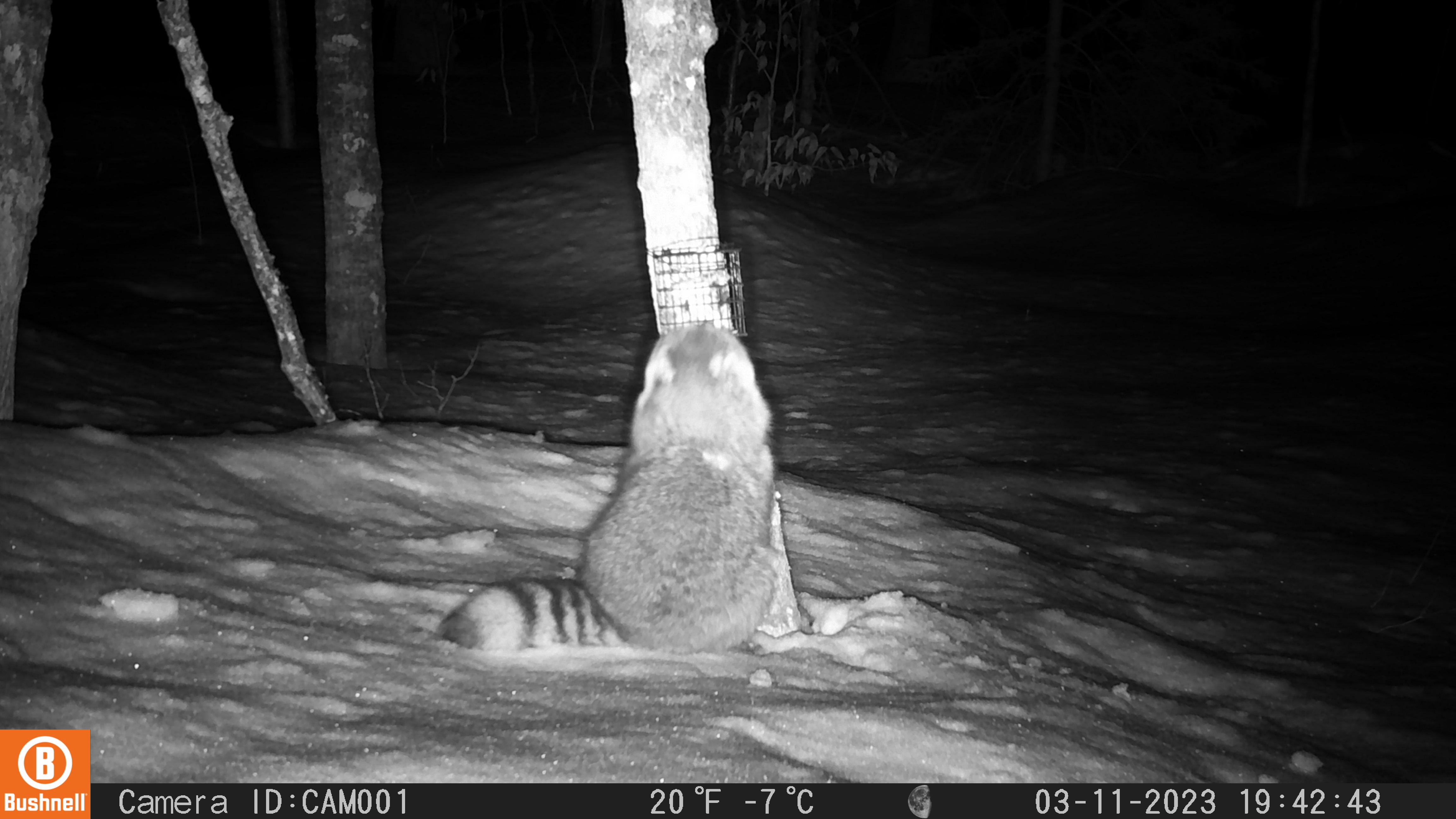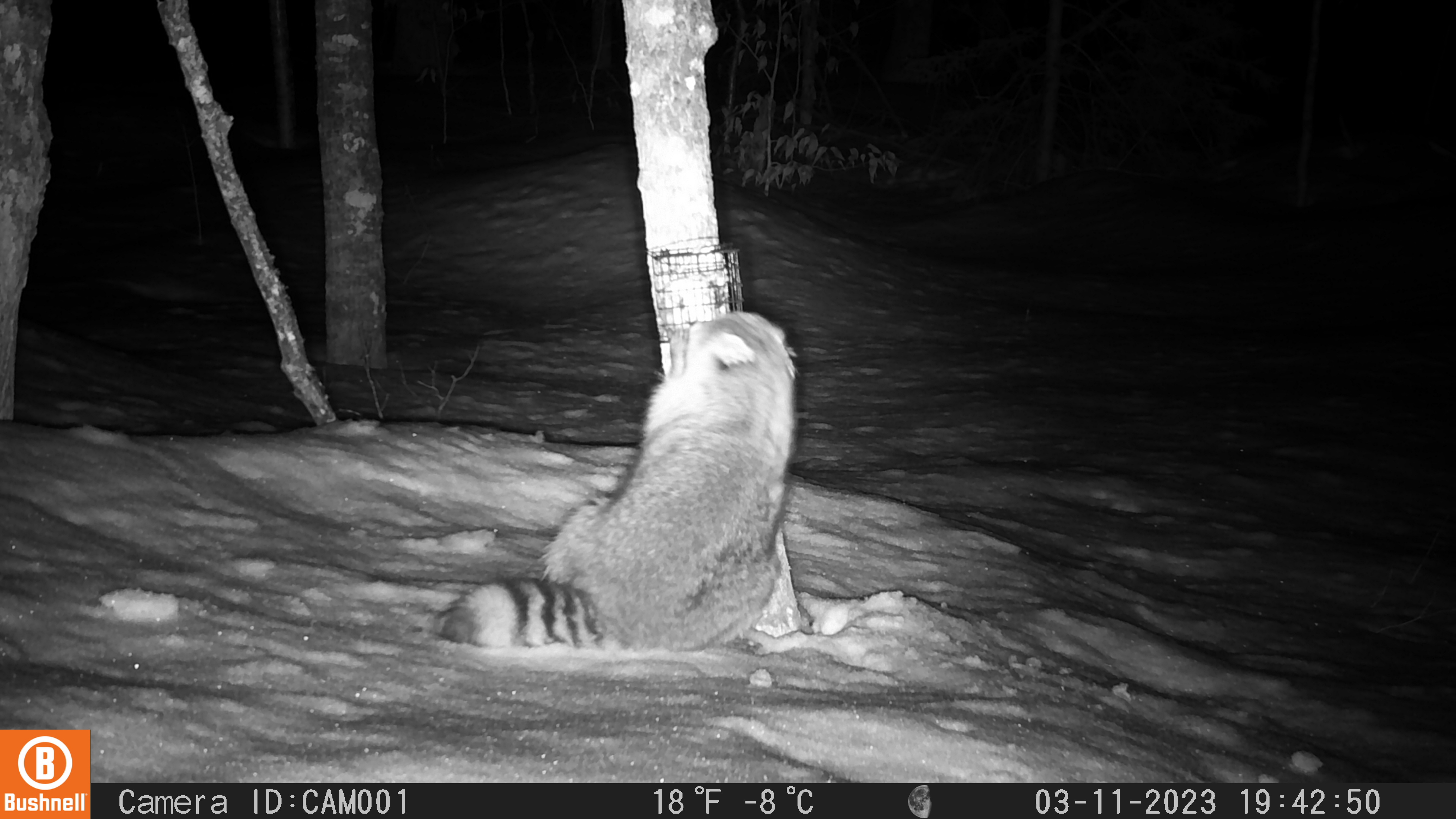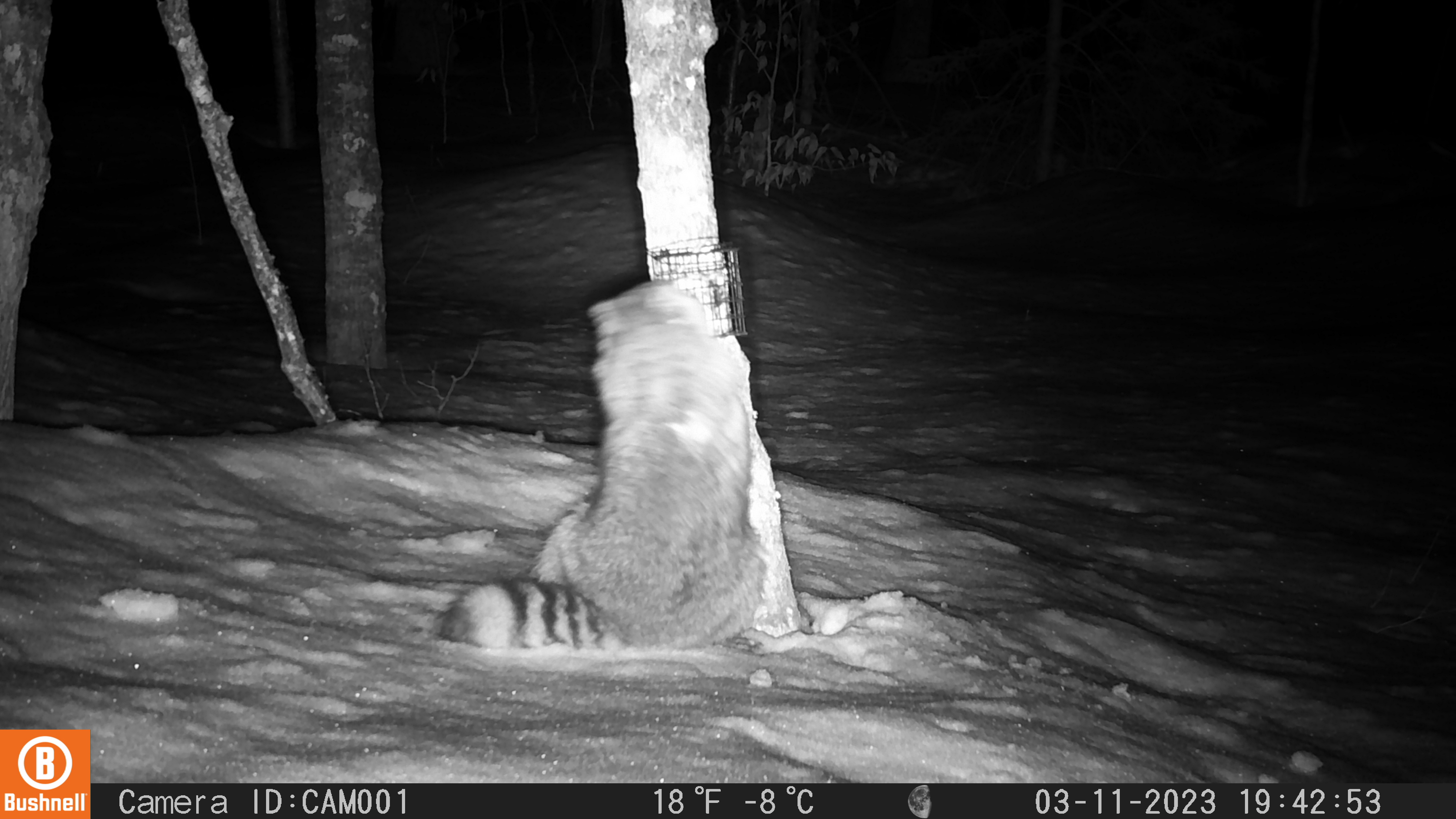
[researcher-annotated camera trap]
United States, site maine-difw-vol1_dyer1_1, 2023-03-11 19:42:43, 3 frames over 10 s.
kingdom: Animalia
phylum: Chordata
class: Mammalia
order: Carnivora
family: Procyonidae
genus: Procyon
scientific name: Procyon lotor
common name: raccoon